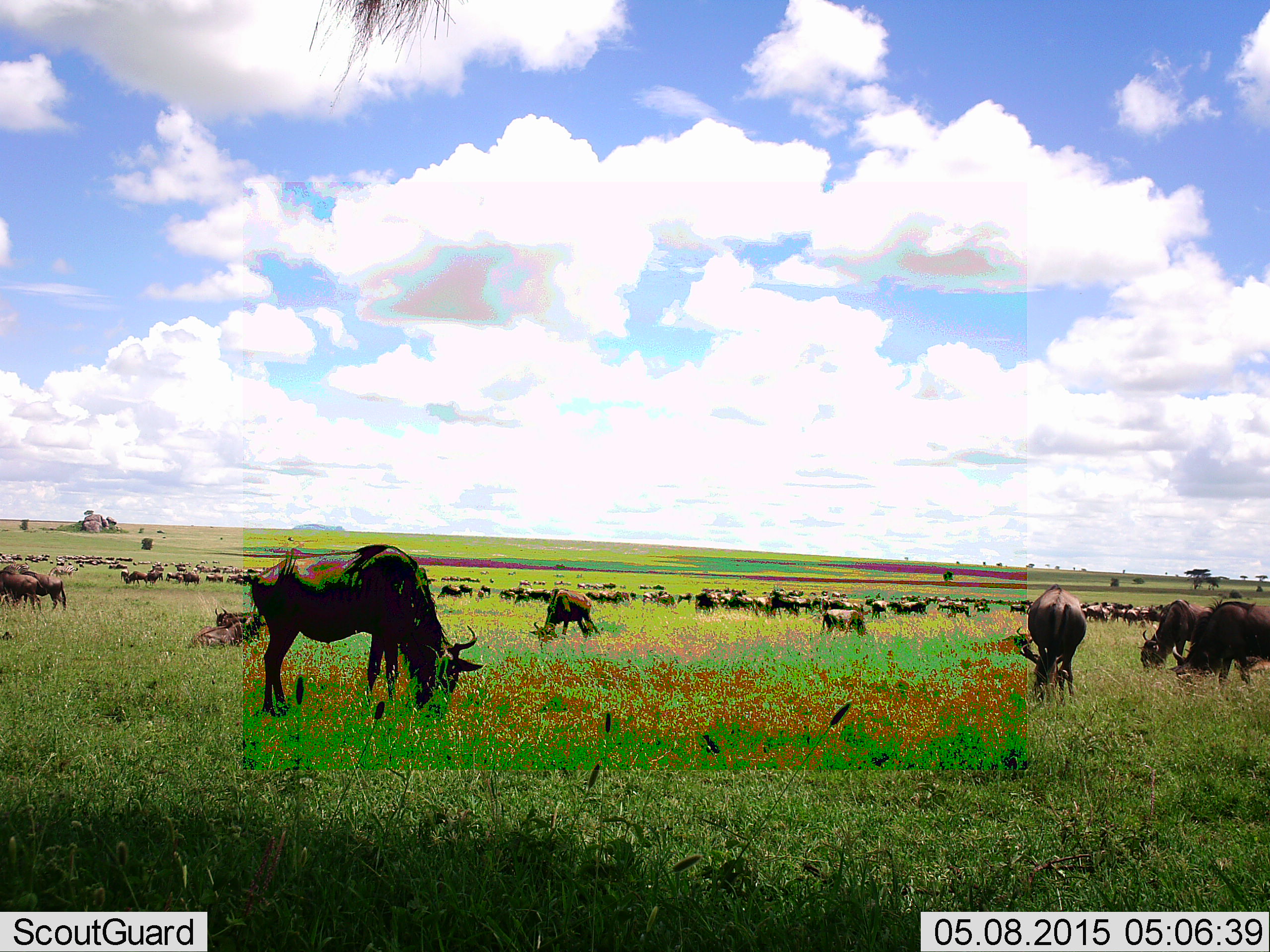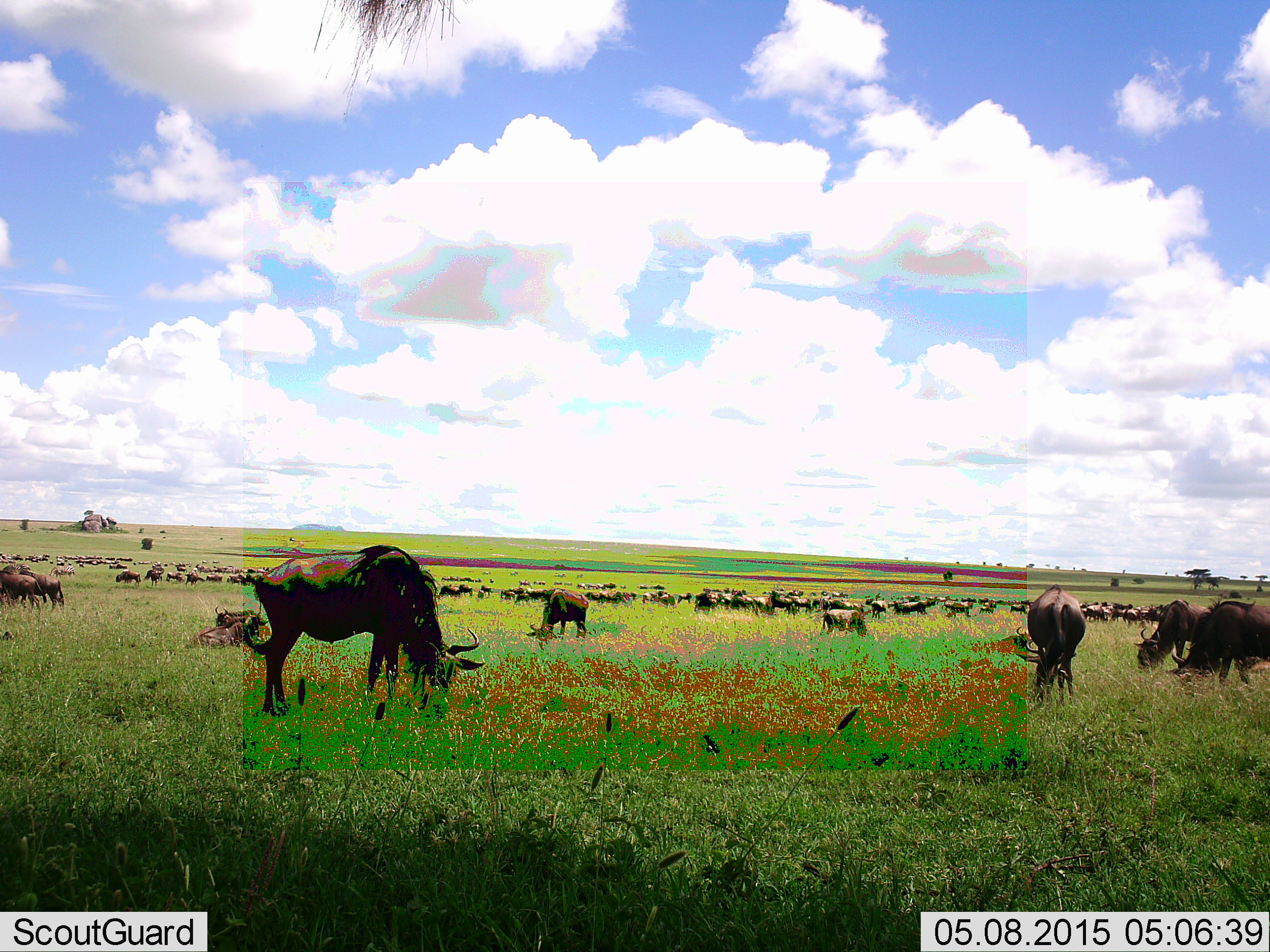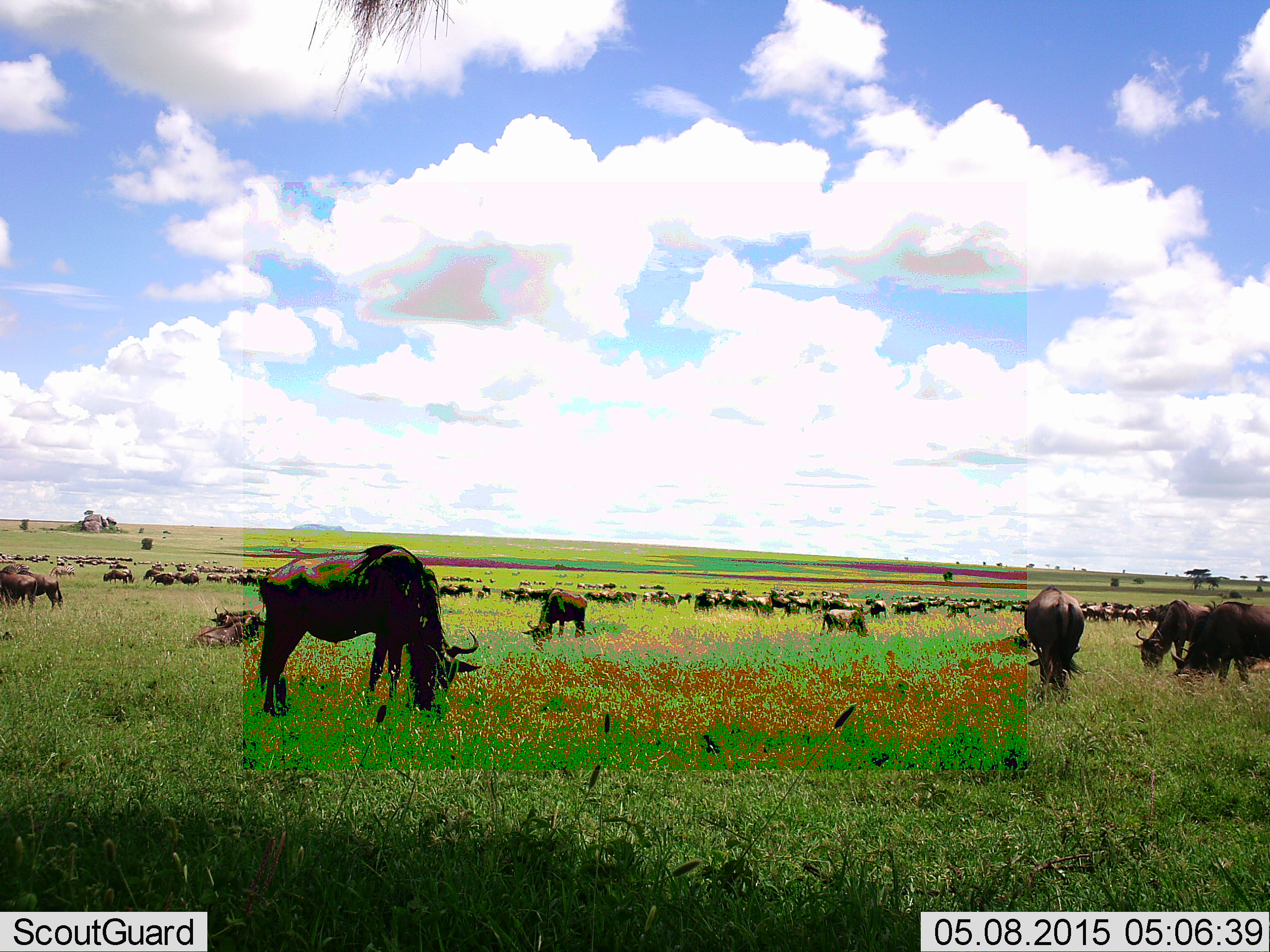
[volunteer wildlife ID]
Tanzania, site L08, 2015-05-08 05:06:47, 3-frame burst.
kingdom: Animalia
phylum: Chordata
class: Mammalia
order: Artiodactyla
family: Bovidae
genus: Connochaetes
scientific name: Connochaetes taurinus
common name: blue wildebeest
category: wildebeest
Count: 51+.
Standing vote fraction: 30%.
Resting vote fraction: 20%.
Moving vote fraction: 20%.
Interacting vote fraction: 0%.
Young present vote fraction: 0%.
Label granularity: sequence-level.